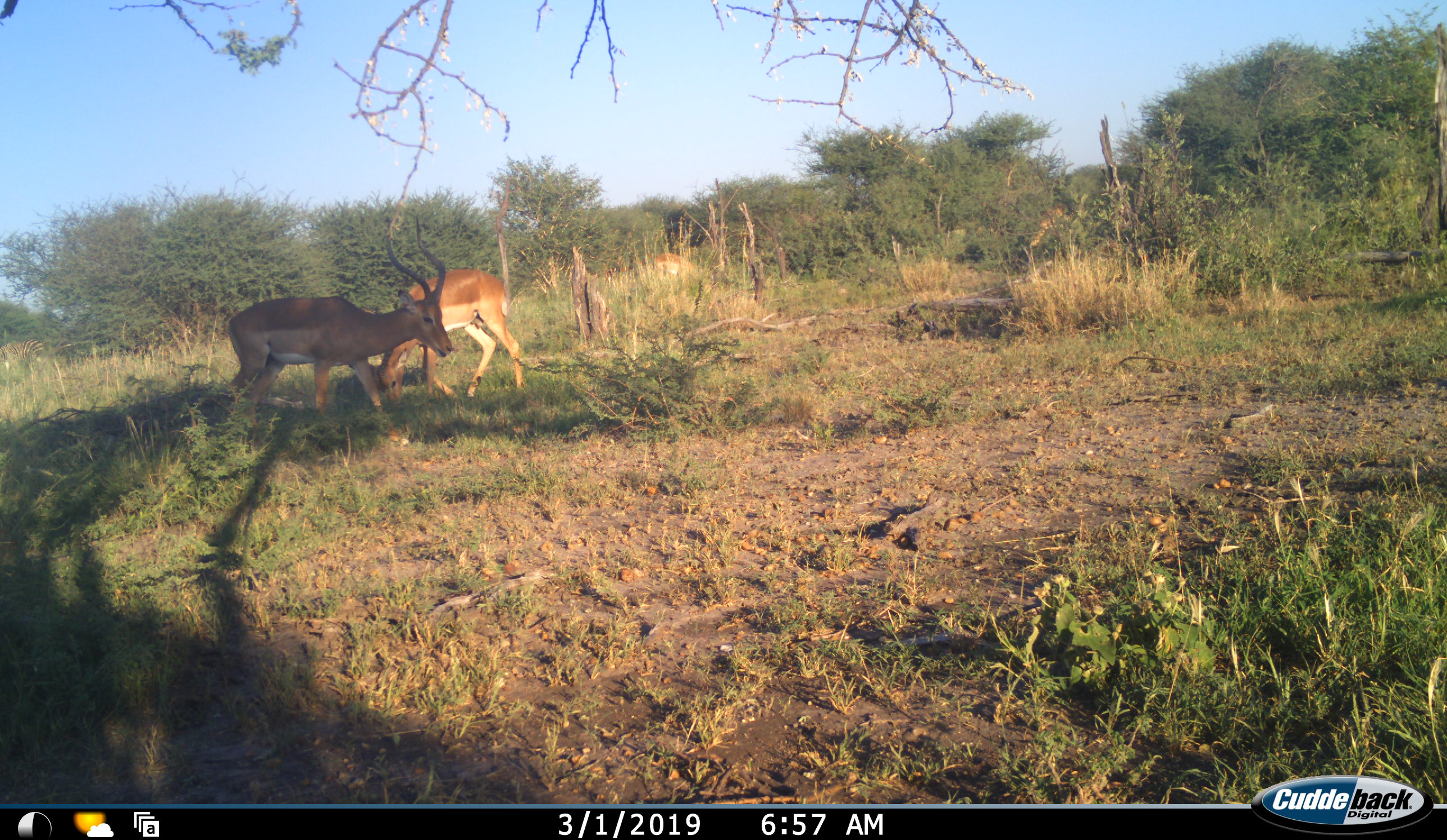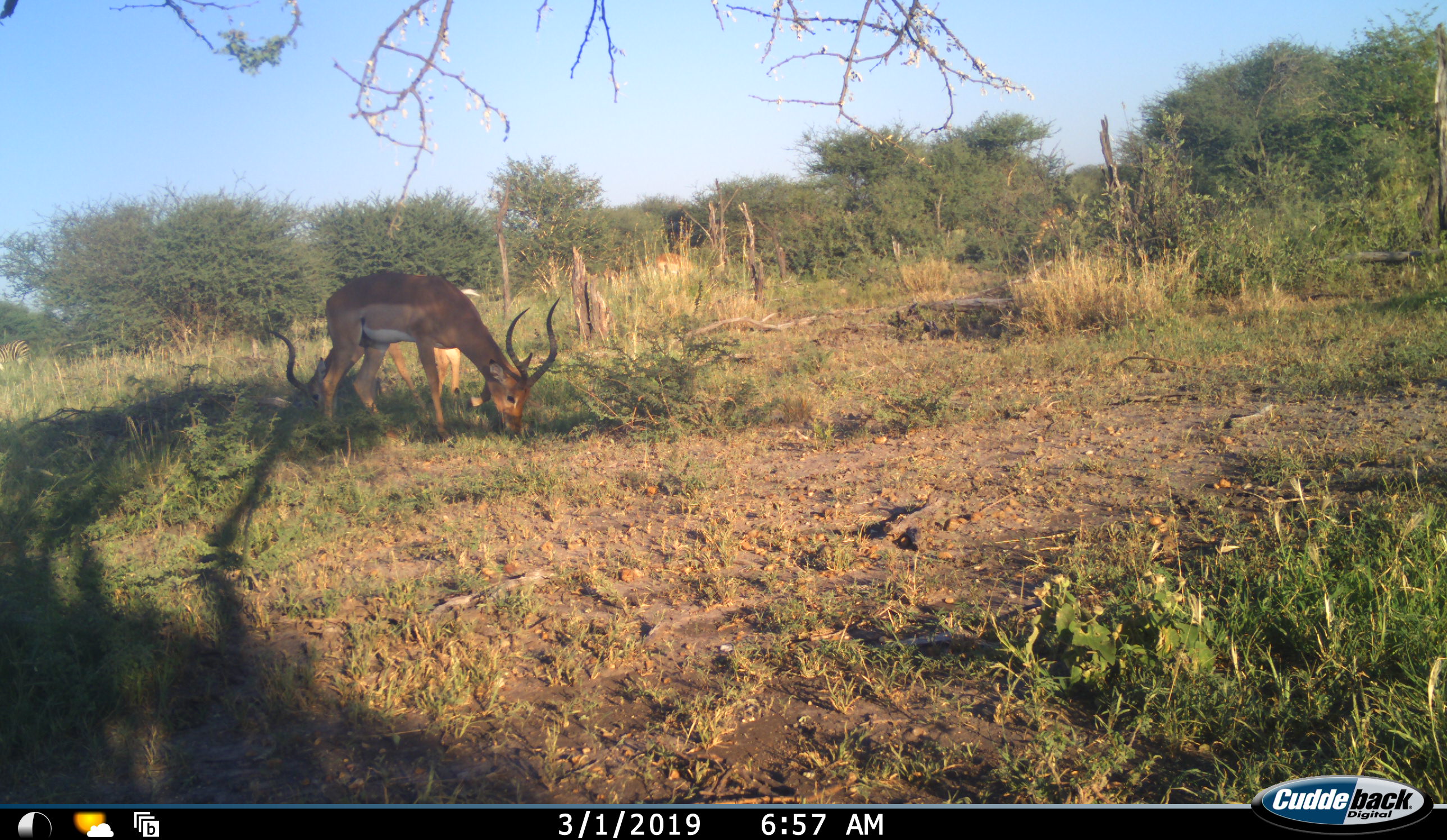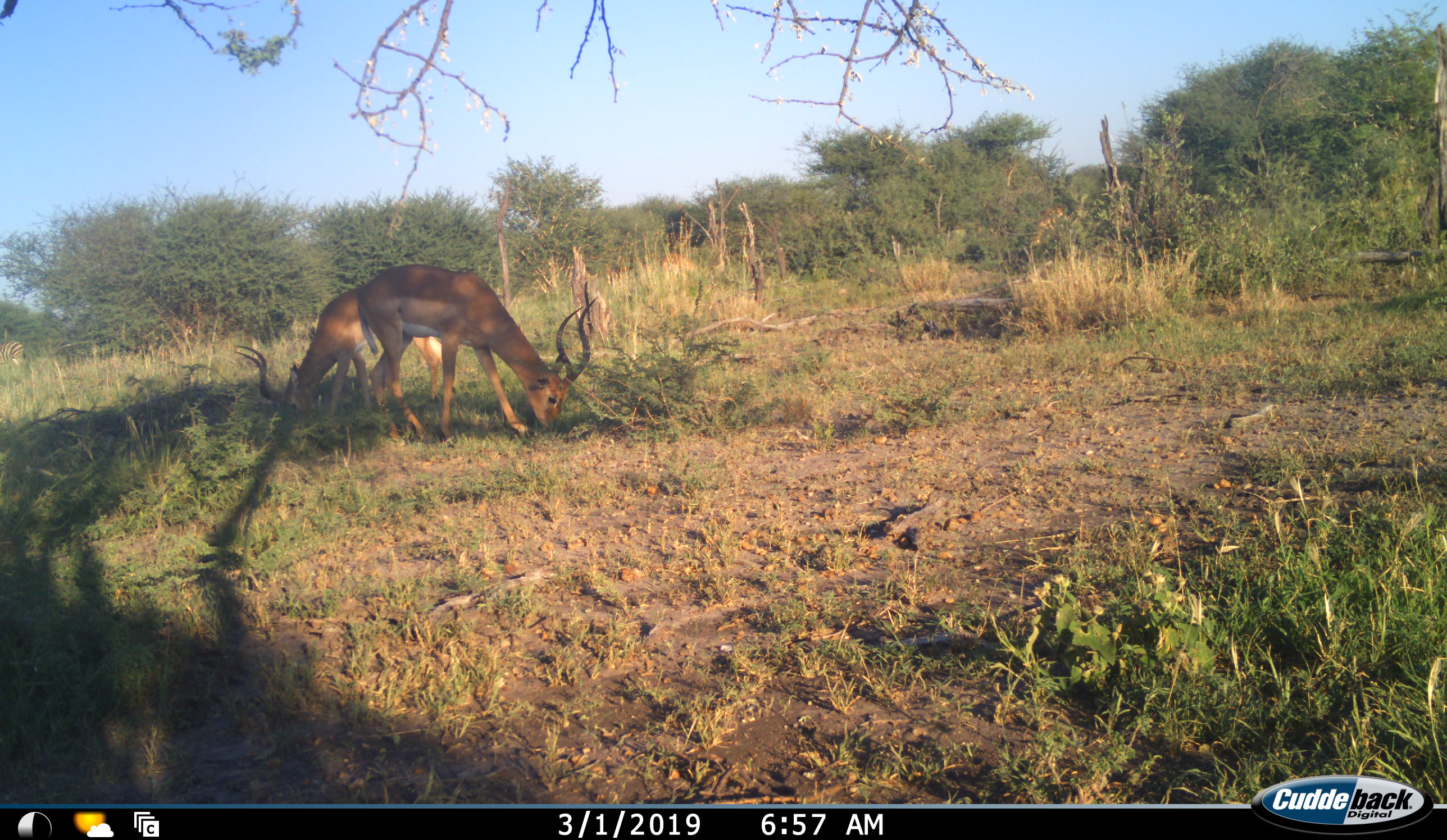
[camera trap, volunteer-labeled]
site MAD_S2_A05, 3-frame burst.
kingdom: Animalia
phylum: Chordata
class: Mammalia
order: Artiodactyla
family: Bovidae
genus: Aepyceros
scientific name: Aepyceros melampus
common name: impala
Impala (Aepyceros melampus), count 5. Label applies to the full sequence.